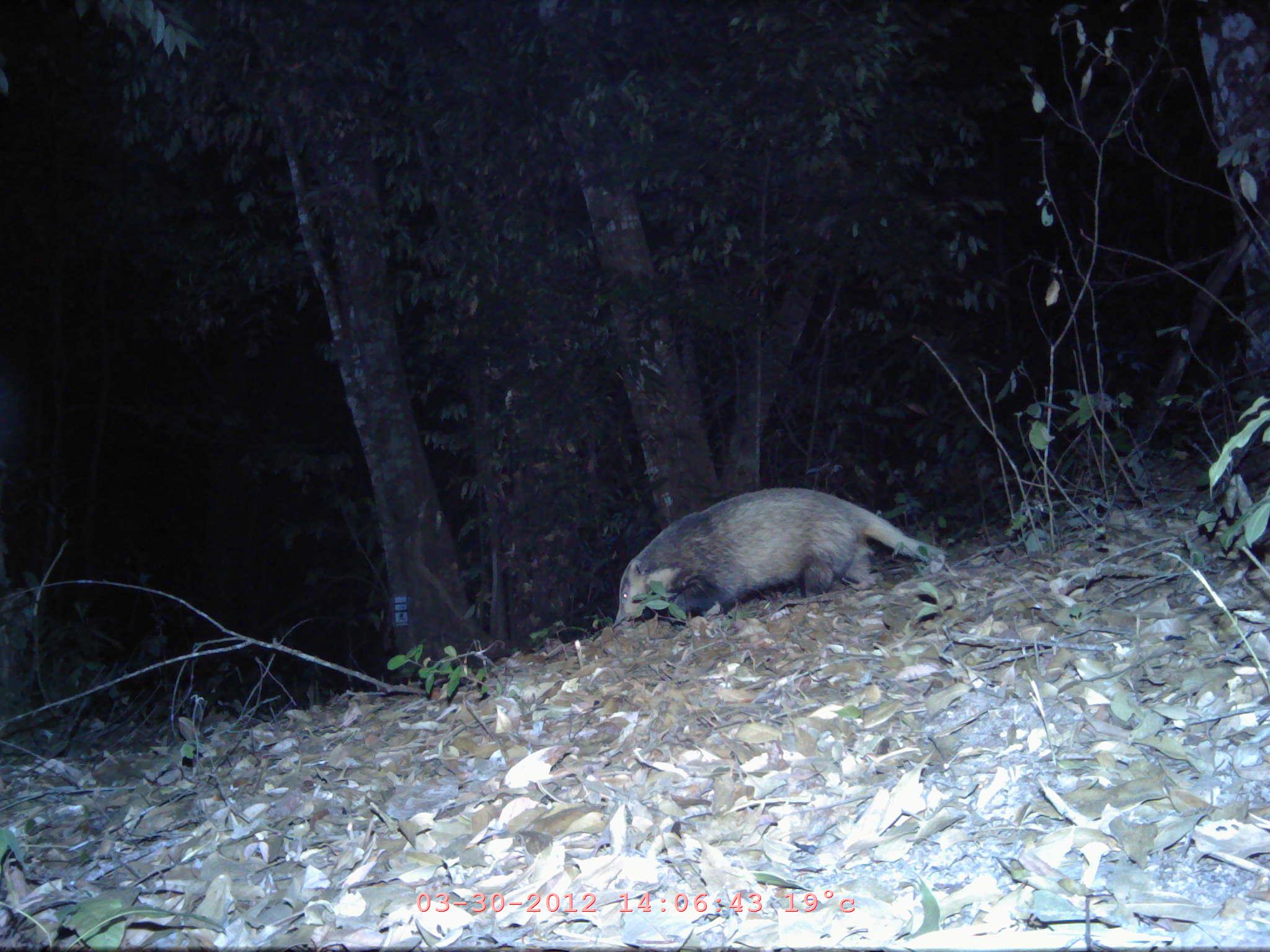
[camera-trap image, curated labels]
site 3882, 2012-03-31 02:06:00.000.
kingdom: Animalia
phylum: Chordata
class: Mammalia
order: Carnivora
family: Mustelidae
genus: Arctonyx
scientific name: Arctonyx collaris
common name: greater hog badger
Arctonyx collaris (greater hog badger), count 1.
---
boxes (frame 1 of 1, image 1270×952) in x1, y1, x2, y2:
arctonyx collaris: 613, 488, 950, 626